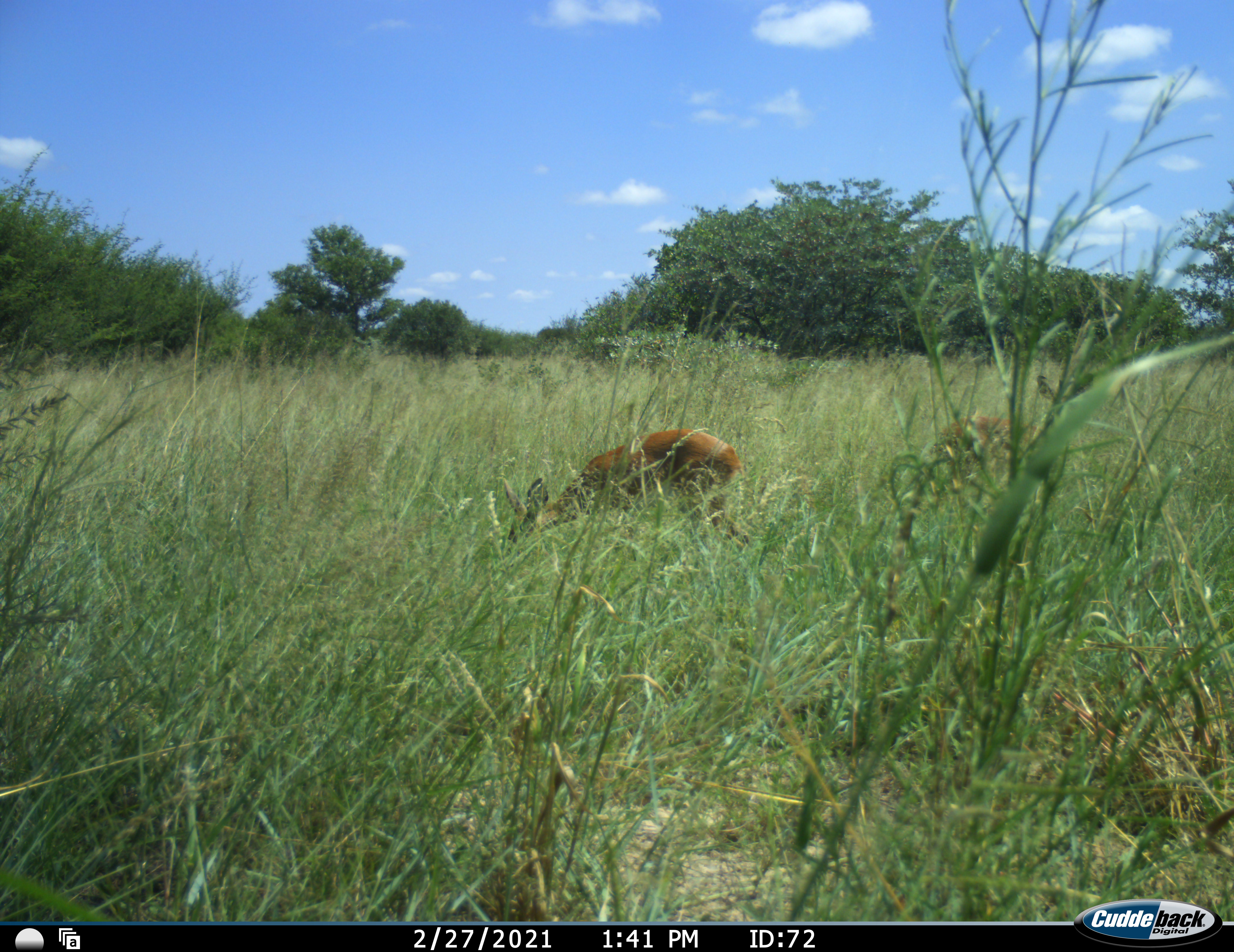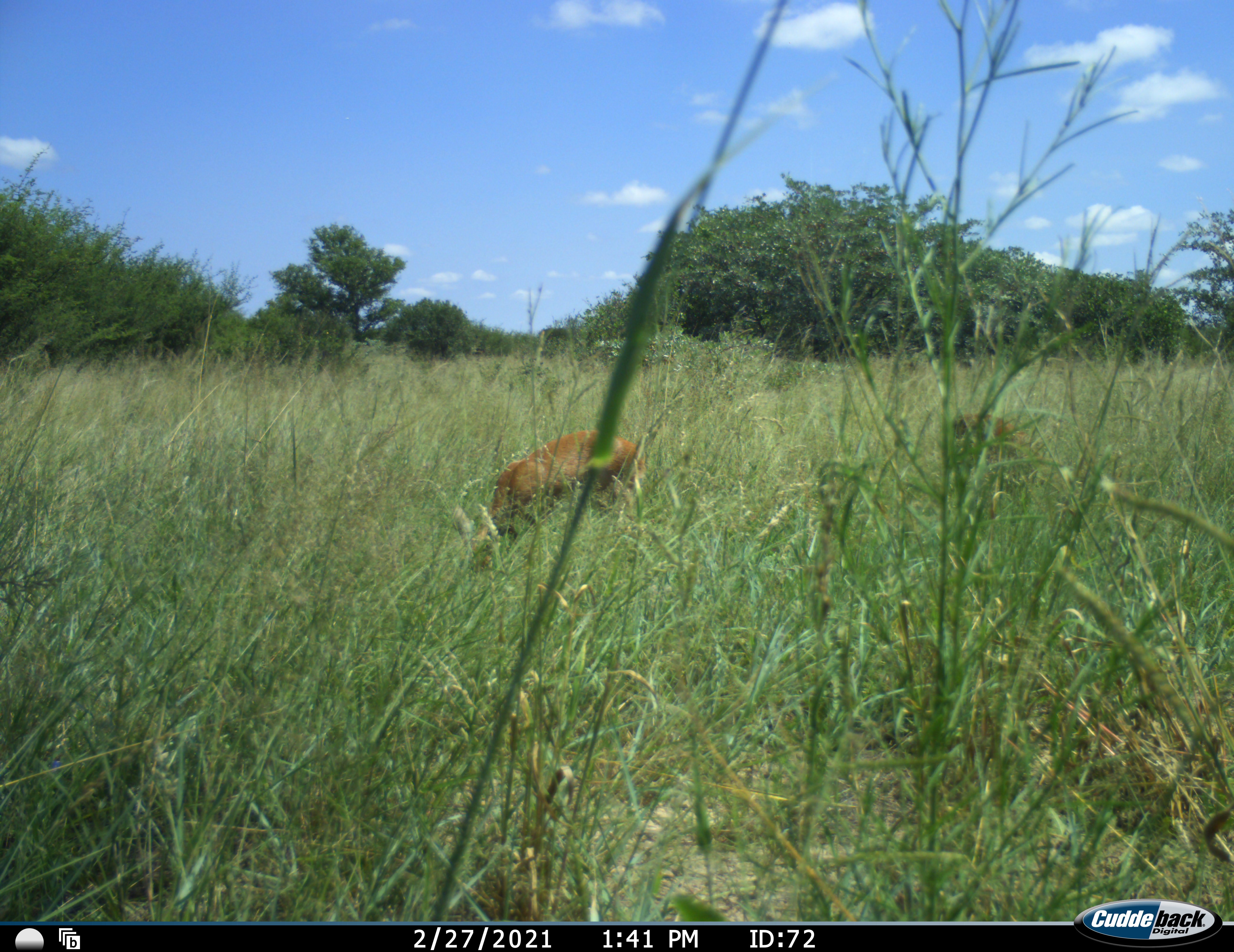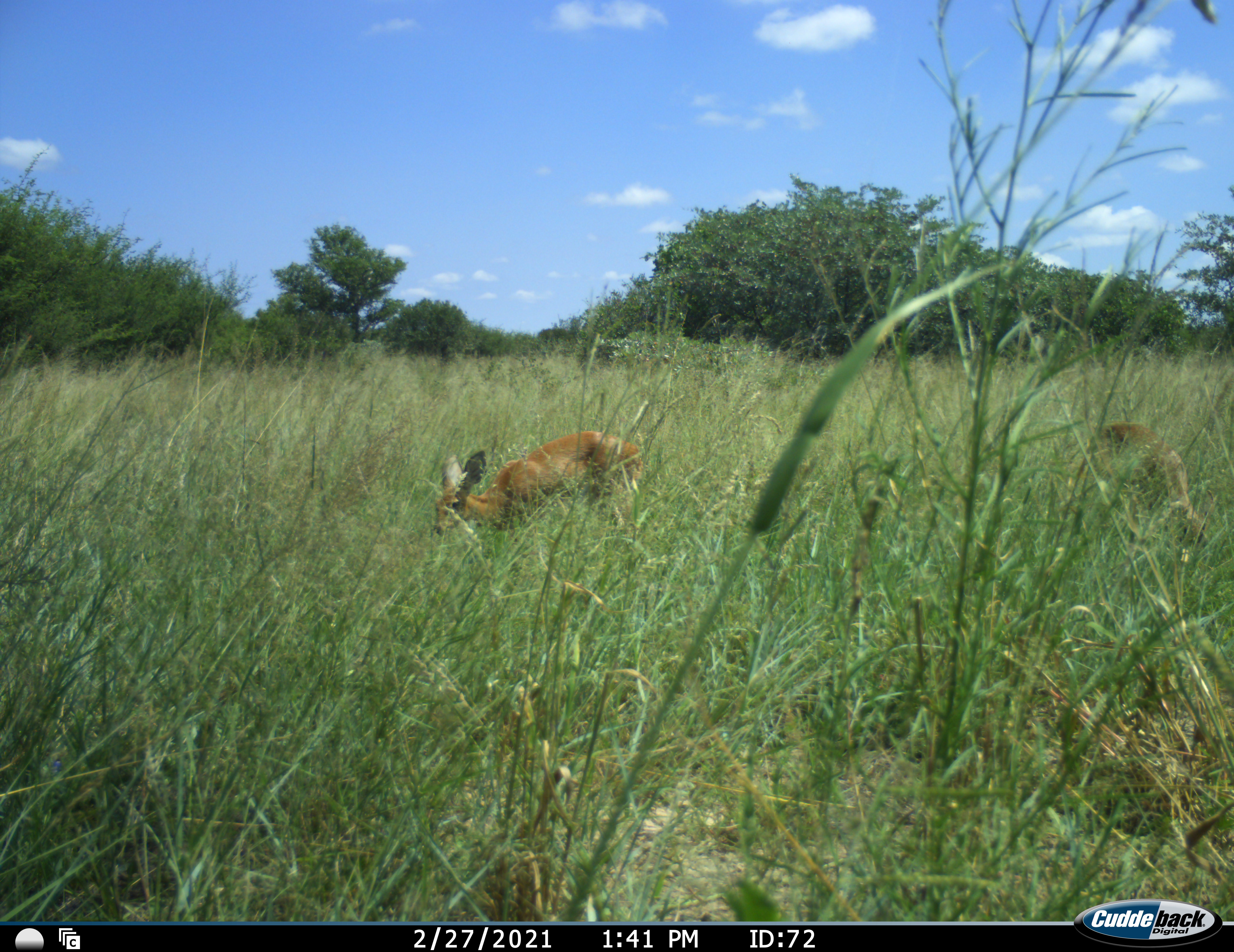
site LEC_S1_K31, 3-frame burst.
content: unidentified animal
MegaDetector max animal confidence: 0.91